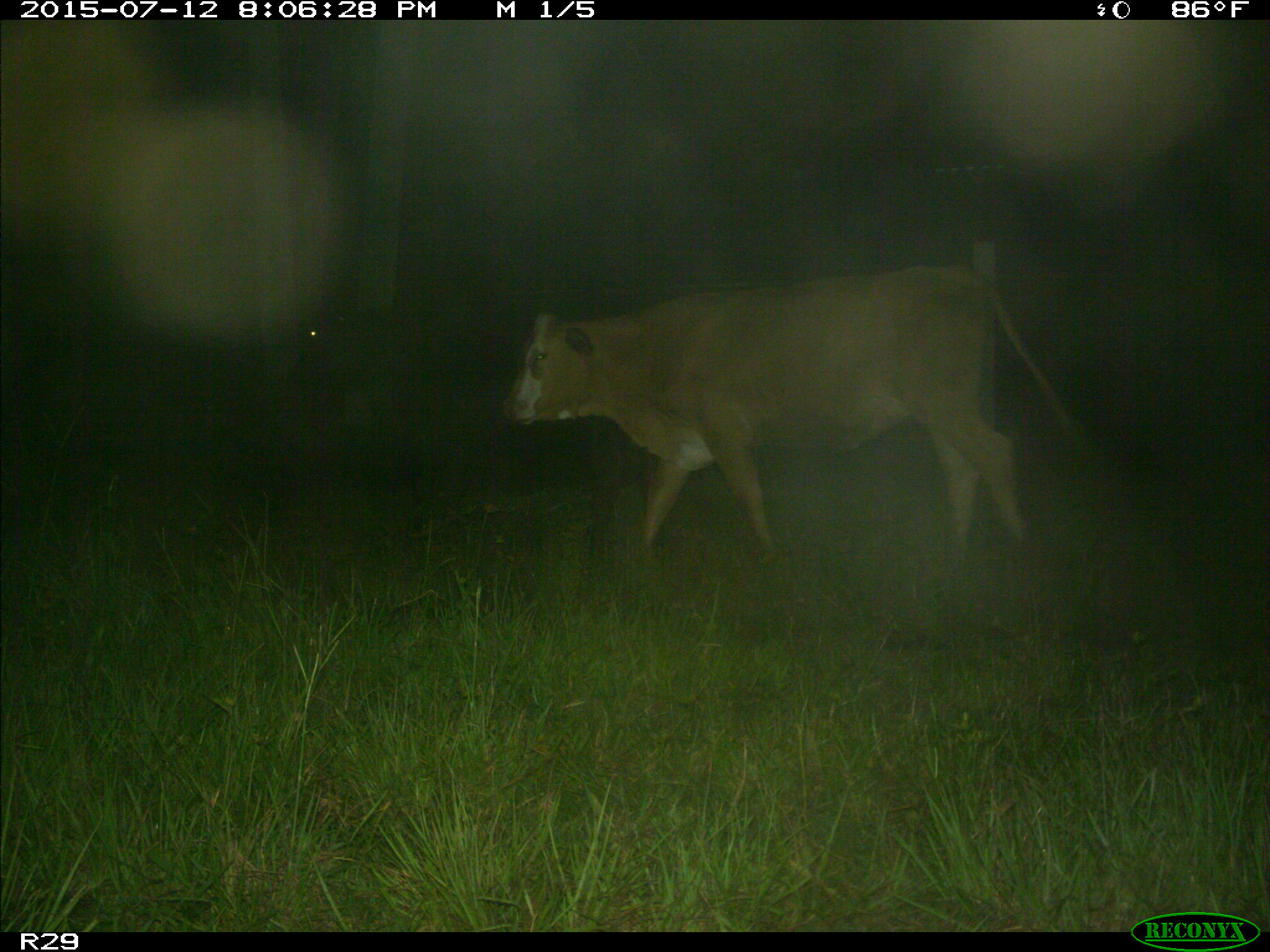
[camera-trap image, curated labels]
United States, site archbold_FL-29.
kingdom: Animalia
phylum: Chordata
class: Mammalia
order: Artiodactyla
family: Bovidae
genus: Bos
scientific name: Bos taurus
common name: domestic cow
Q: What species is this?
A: Bos taurus (domestic cow).